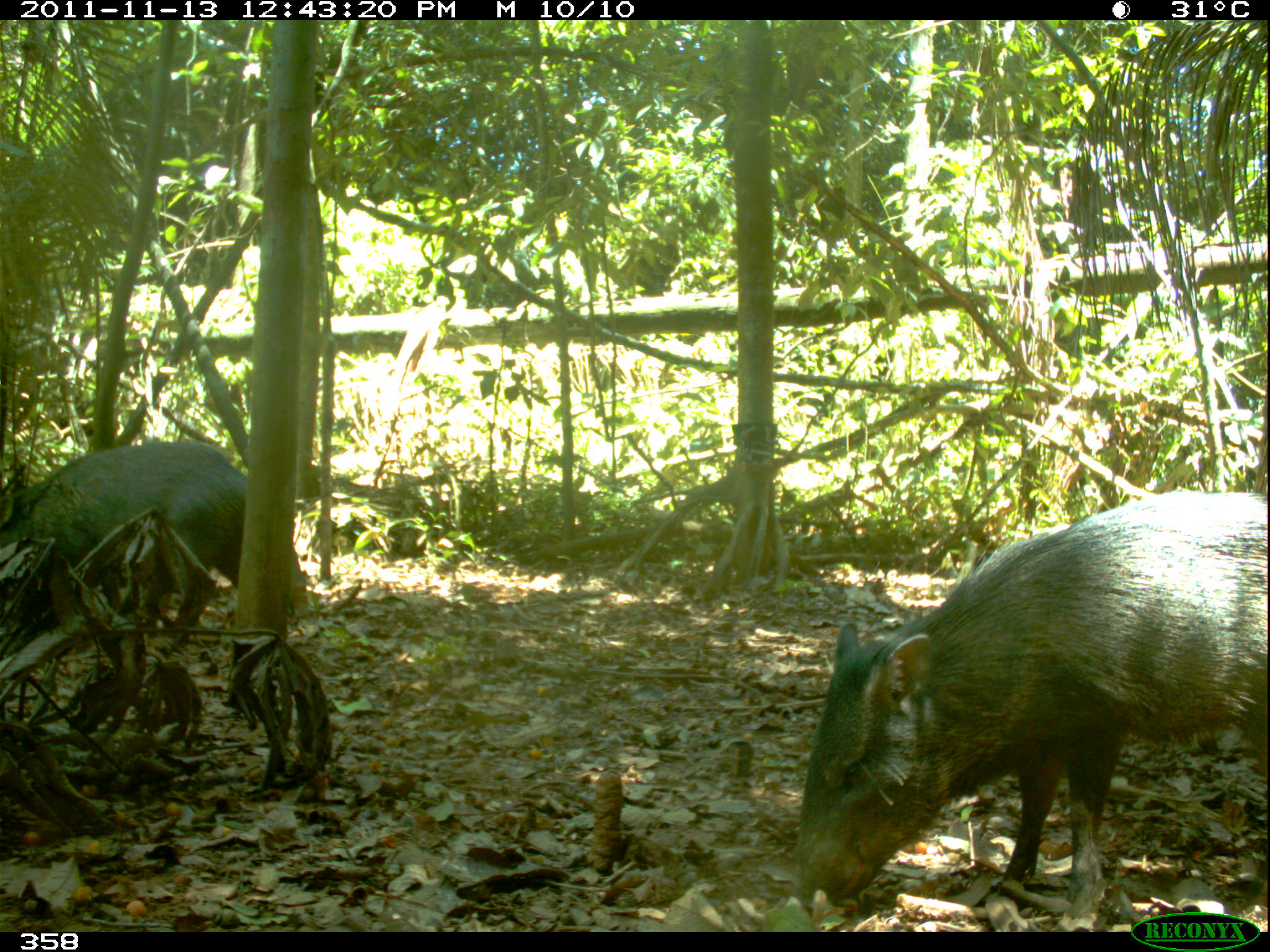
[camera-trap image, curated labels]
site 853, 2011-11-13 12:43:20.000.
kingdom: Animalia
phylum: Chordata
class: Mammalia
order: Artiodactyla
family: Tayassuidae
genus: Pecari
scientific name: Pecari tajacu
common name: collared peccary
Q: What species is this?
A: Pecari tajacu (collared peccary).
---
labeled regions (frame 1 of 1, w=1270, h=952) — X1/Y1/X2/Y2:
pecari tajacu: 788/483/1268/932; 0/437/255/649